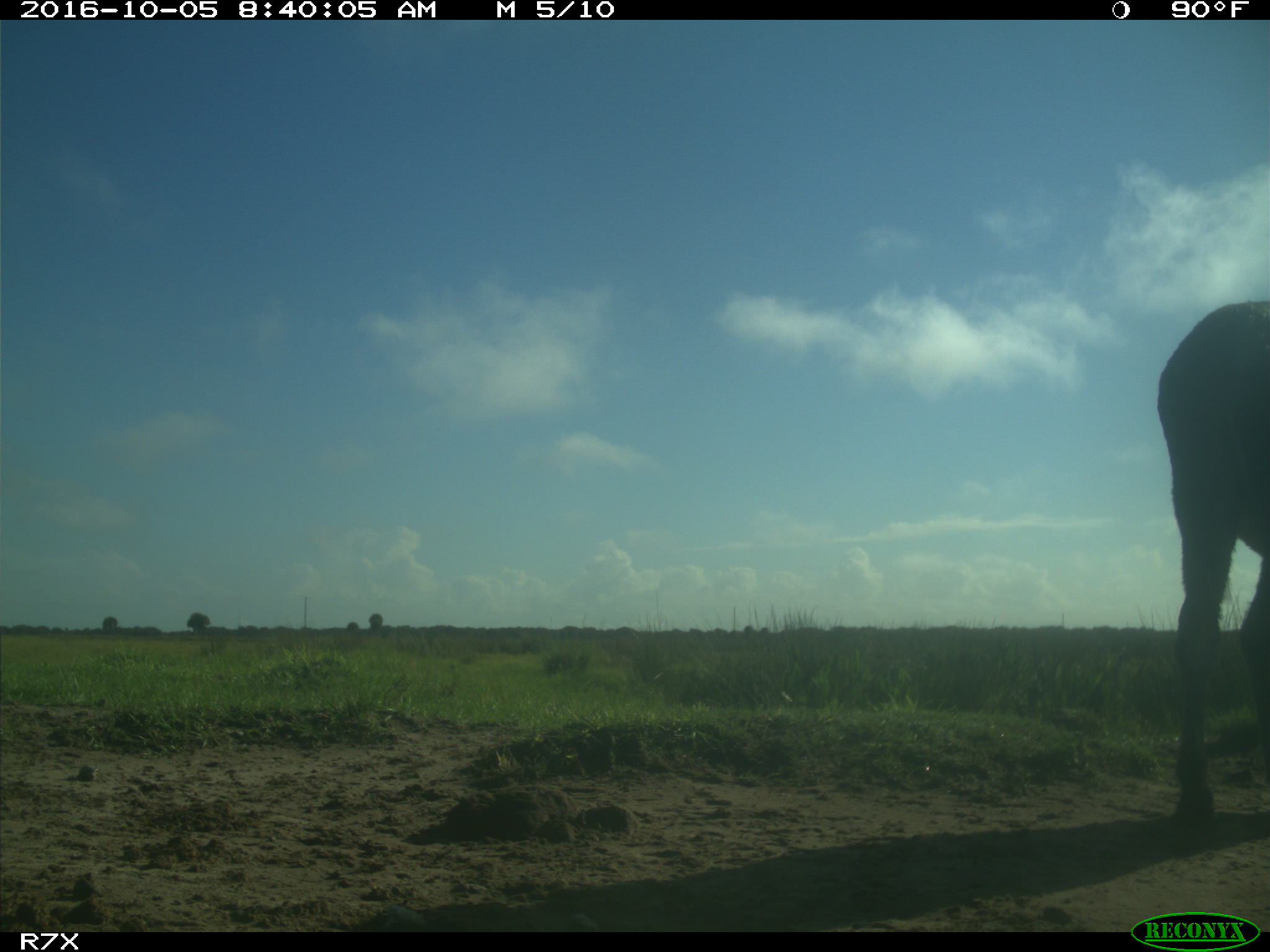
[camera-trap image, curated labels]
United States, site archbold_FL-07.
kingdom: Animalia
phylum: Chordata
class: Mammalia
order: Perissodactyla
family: Equidae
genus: Equus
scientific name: Equus africanus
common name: african wild ass